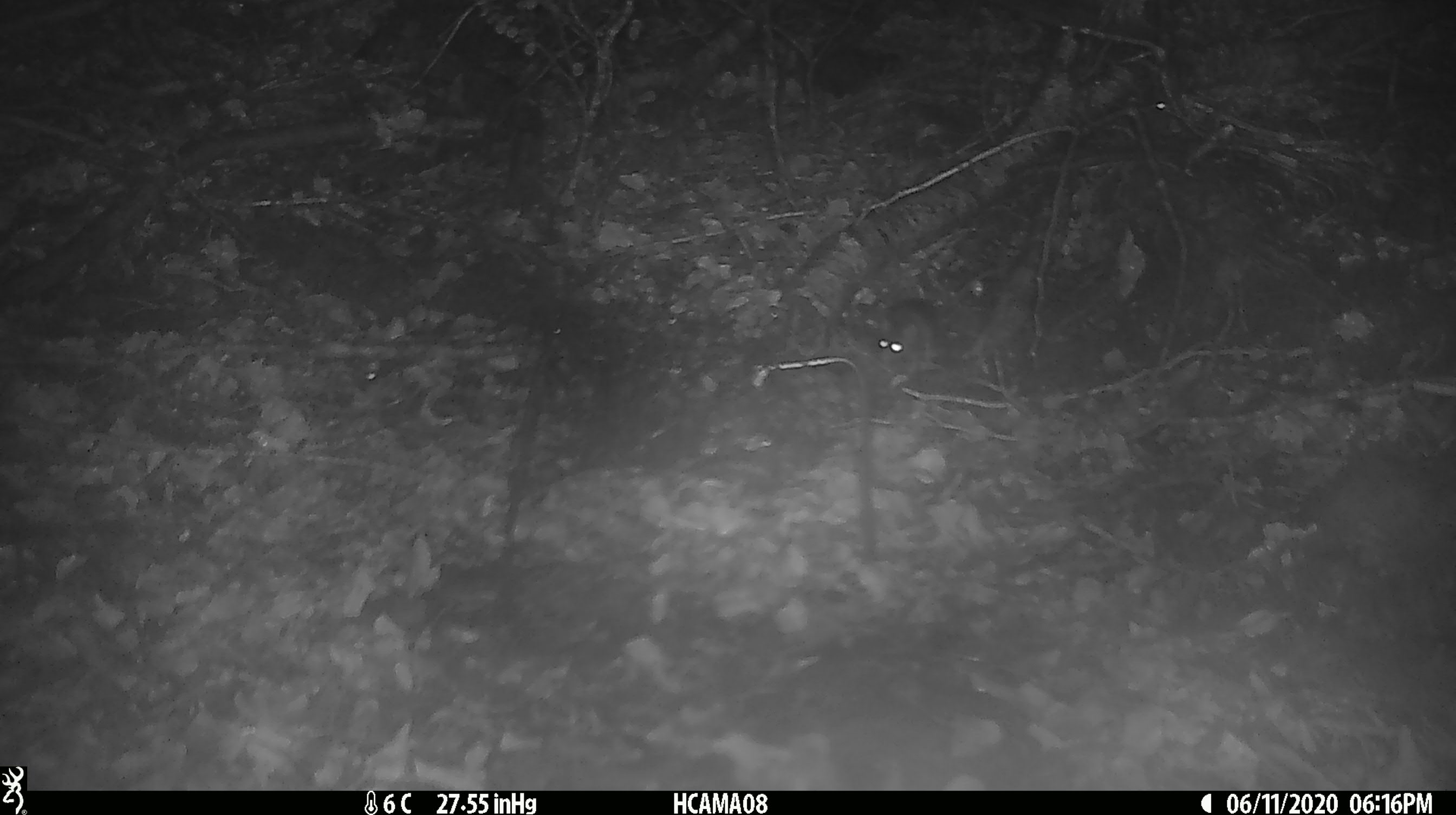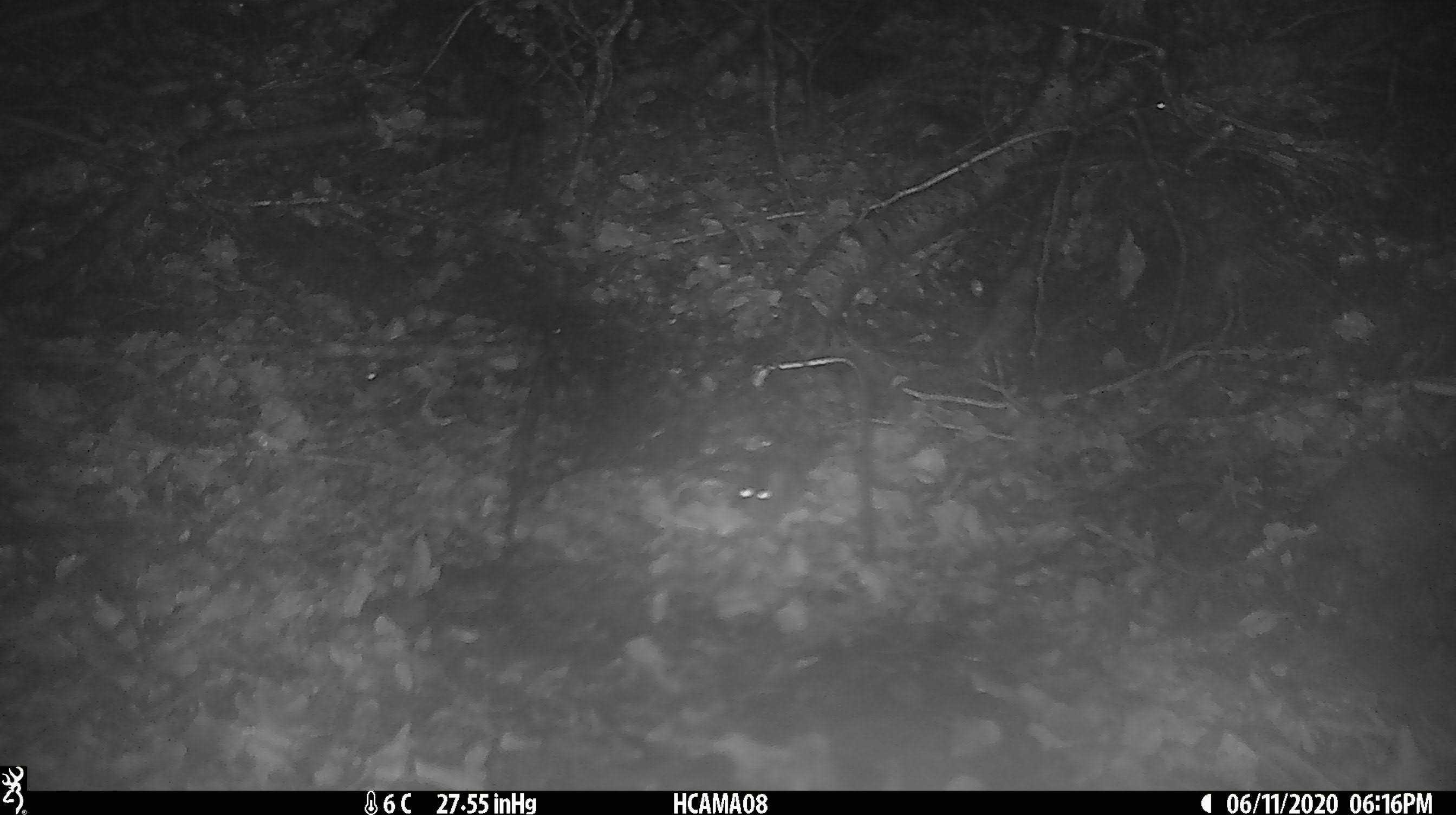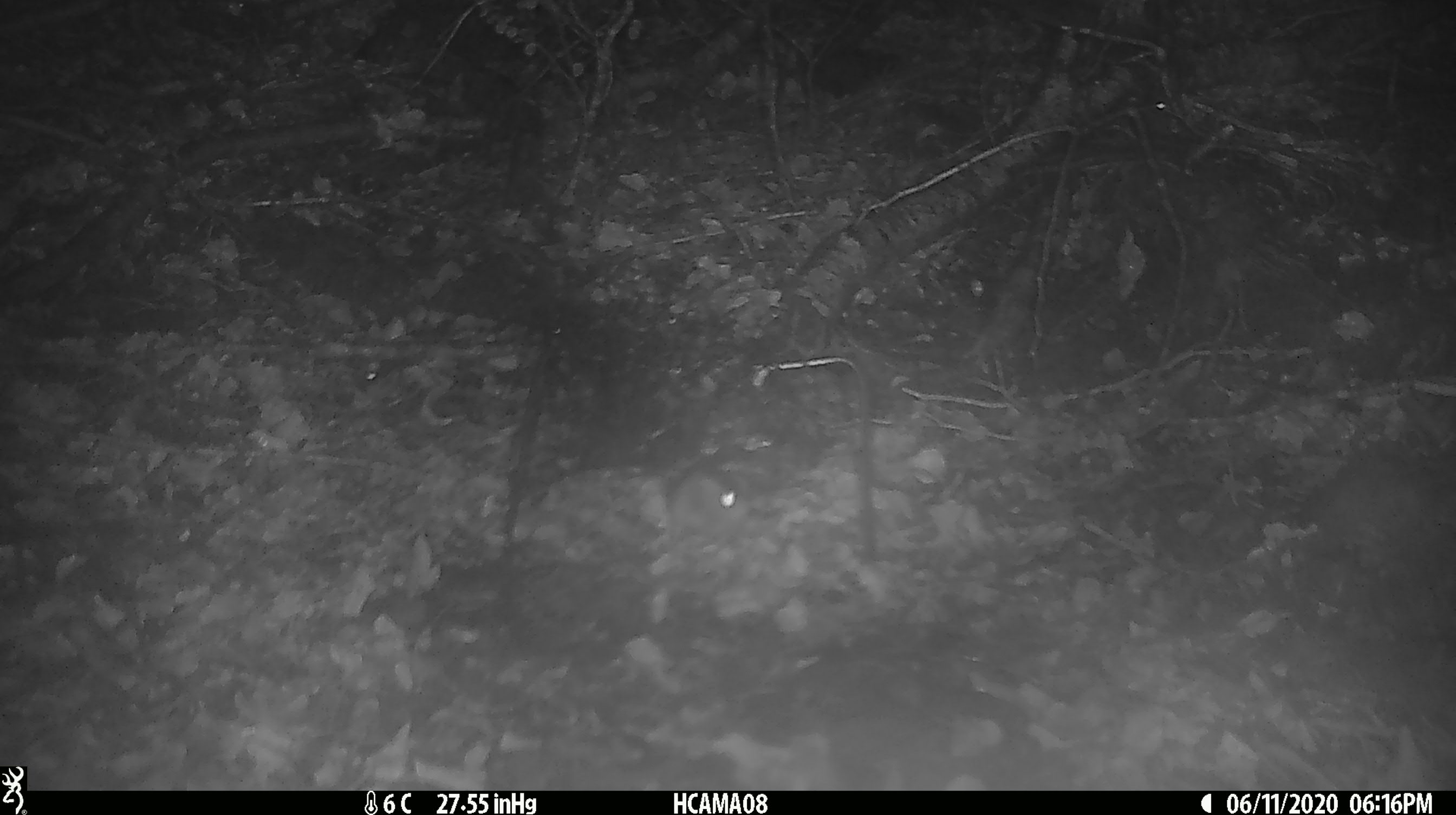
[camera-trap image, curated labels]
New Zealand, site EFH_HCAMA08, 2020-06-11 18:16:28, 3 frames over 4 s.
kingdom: Animalia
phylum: Chordata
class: Mammalia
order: Rodentia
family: Muridae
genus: Mus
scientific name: Mus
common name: mouse